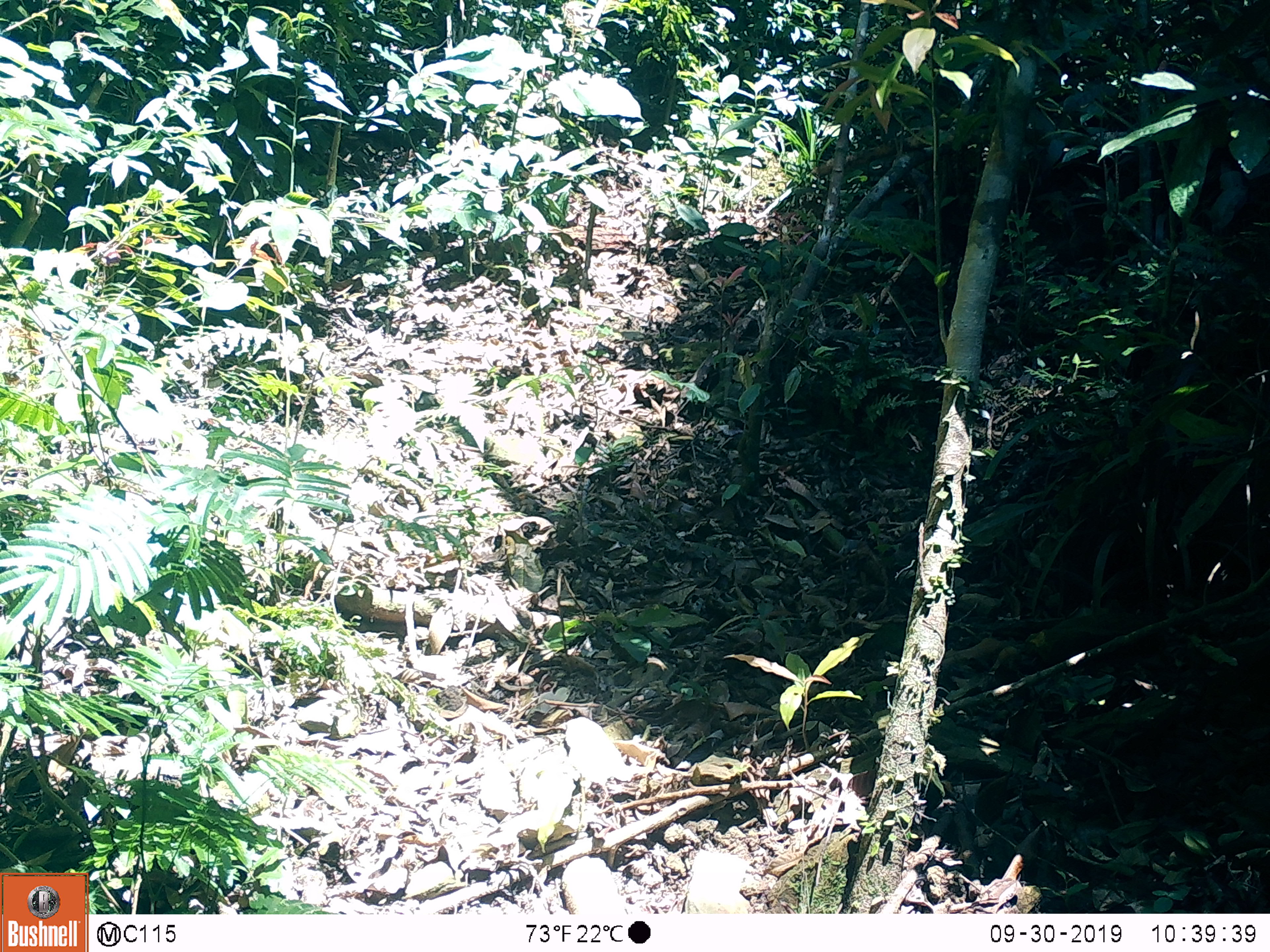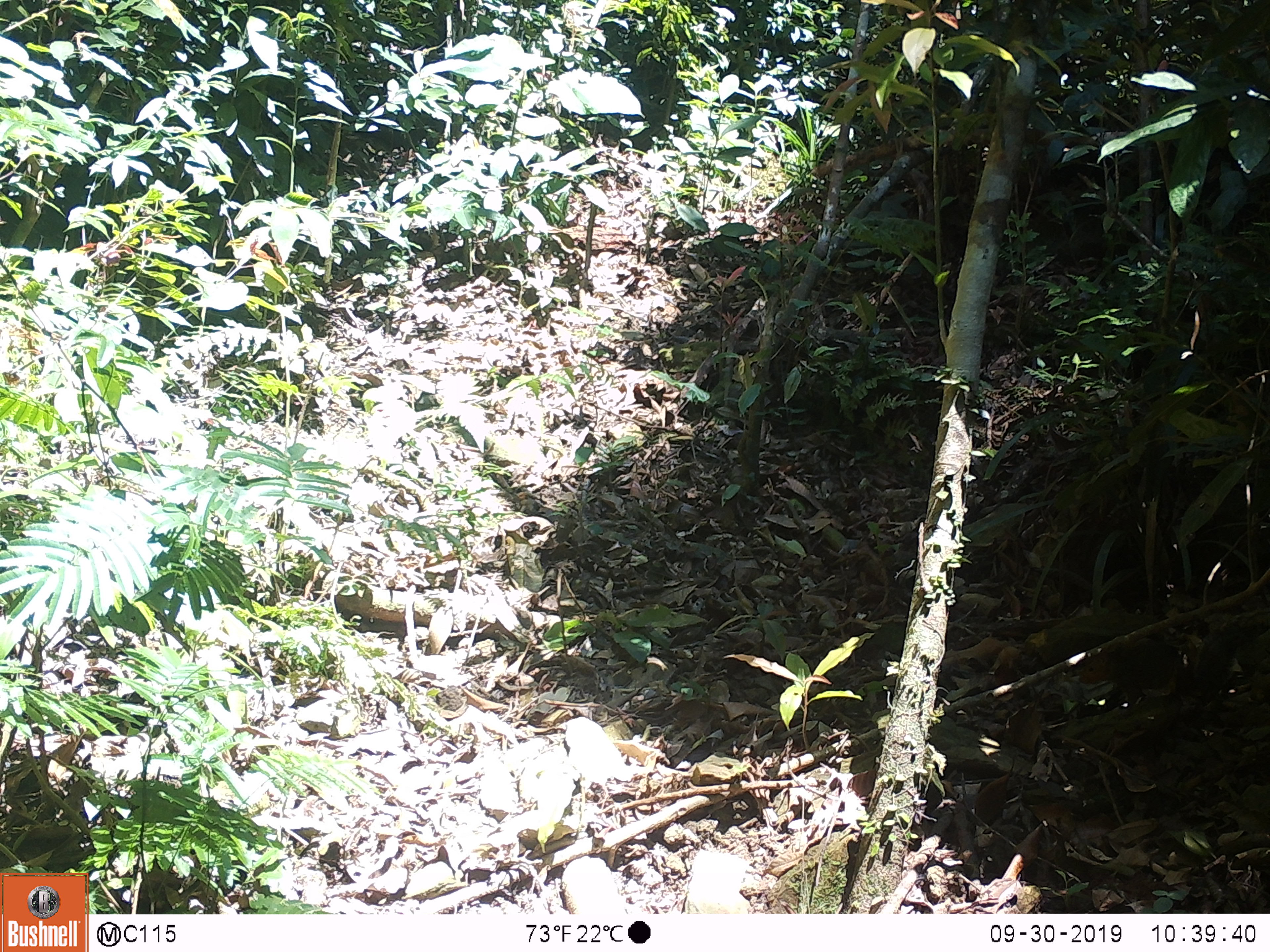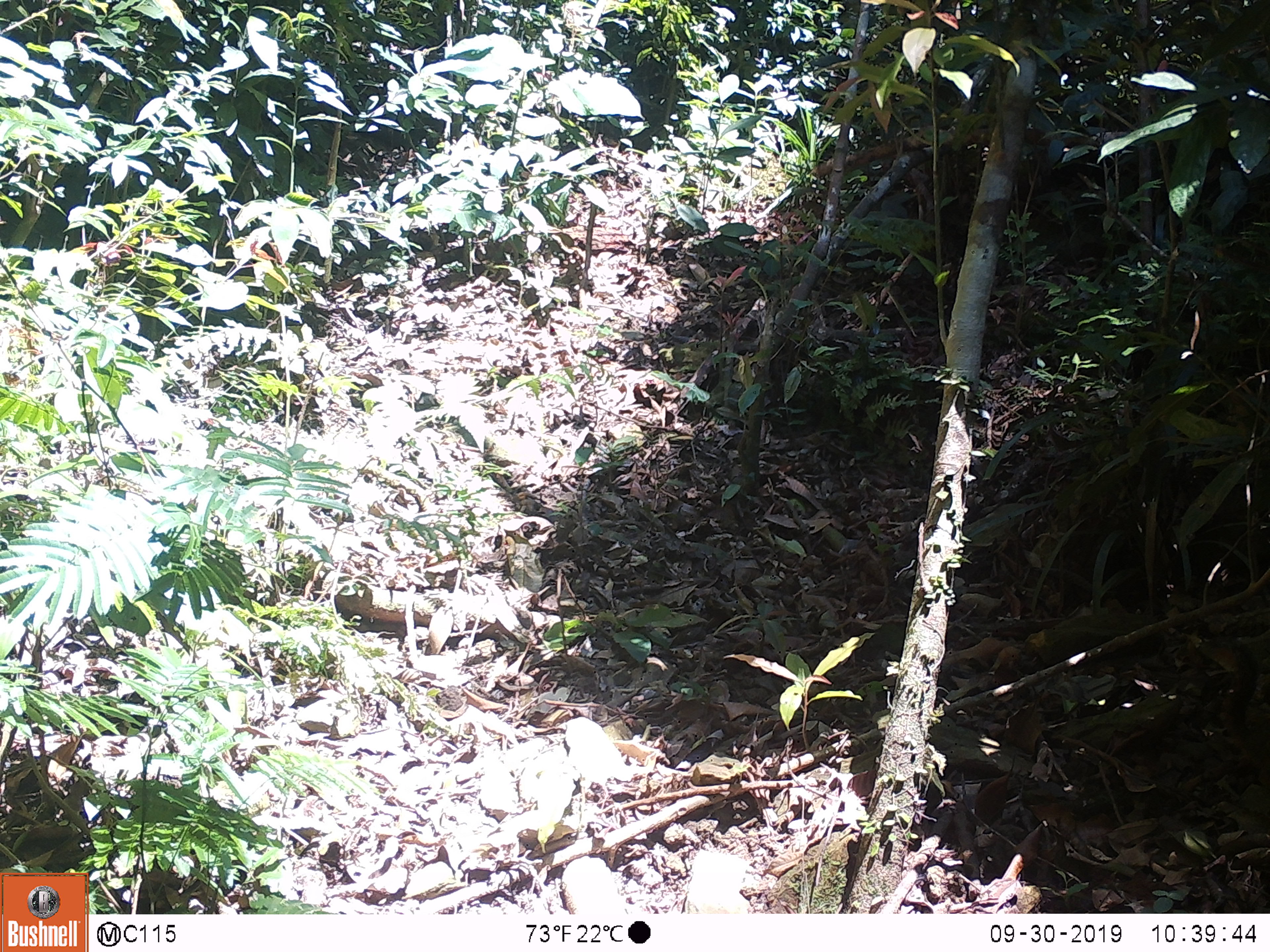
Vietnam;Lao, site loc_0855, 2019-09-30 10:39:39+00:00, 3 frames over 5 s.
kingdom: Animalia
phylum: Chordata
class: Mammalia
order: Rodentia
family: Sciuridae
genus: Dremomys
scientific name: Dremomys rufigenis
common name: red-cheeked squirrel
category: red cheeked squirrel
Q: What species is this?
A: Red cheeked squirrel (red-cheeked squirrel) (Dremomys rufigenis).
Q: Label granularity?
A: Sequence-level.